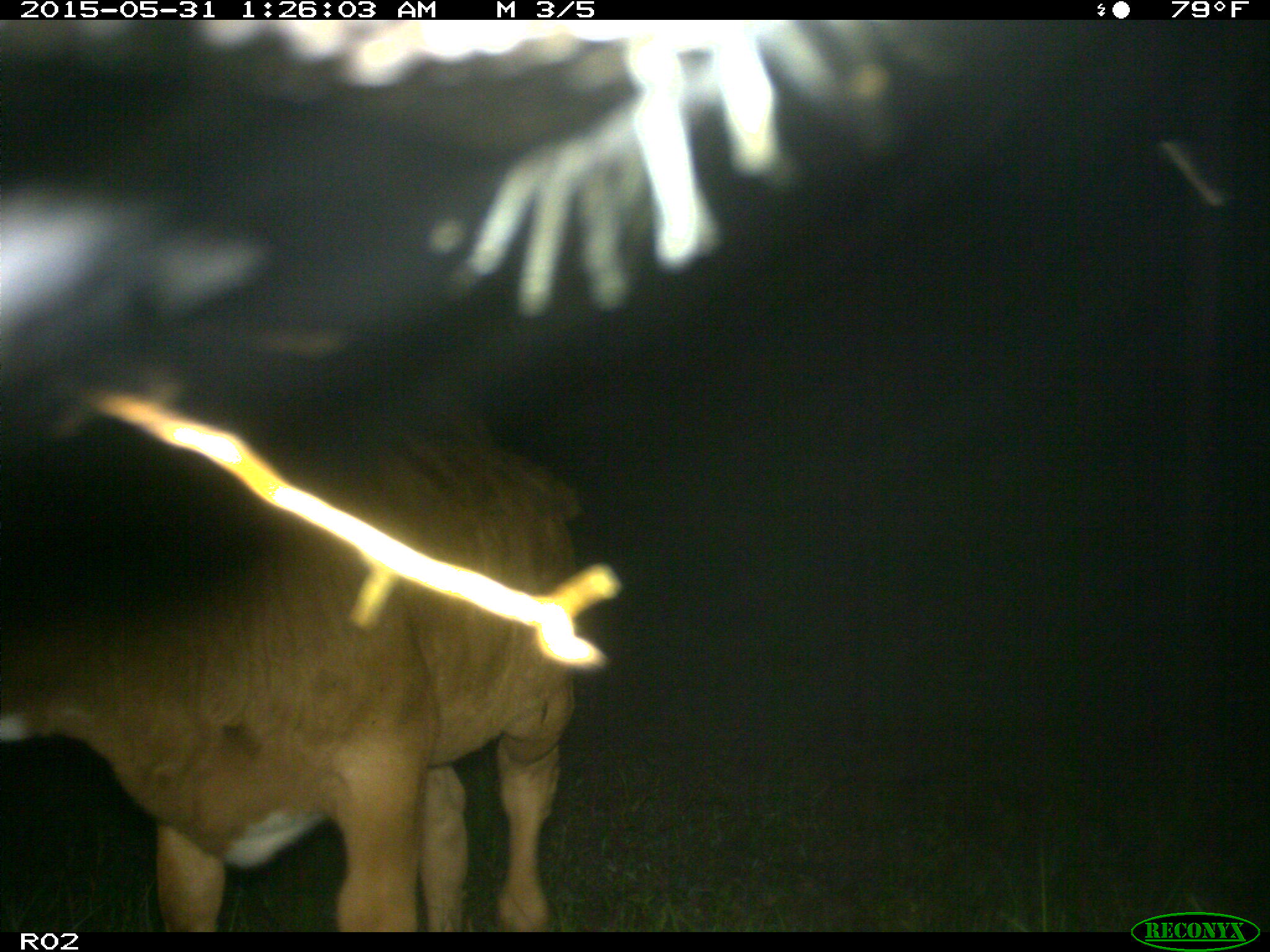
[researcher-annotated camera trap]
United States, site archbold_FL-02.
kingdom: Animalia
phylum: Chordata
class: Mammalia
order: Artiodactyla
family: Bovidae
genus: Bos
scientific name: Bos taurus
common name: domestic cow